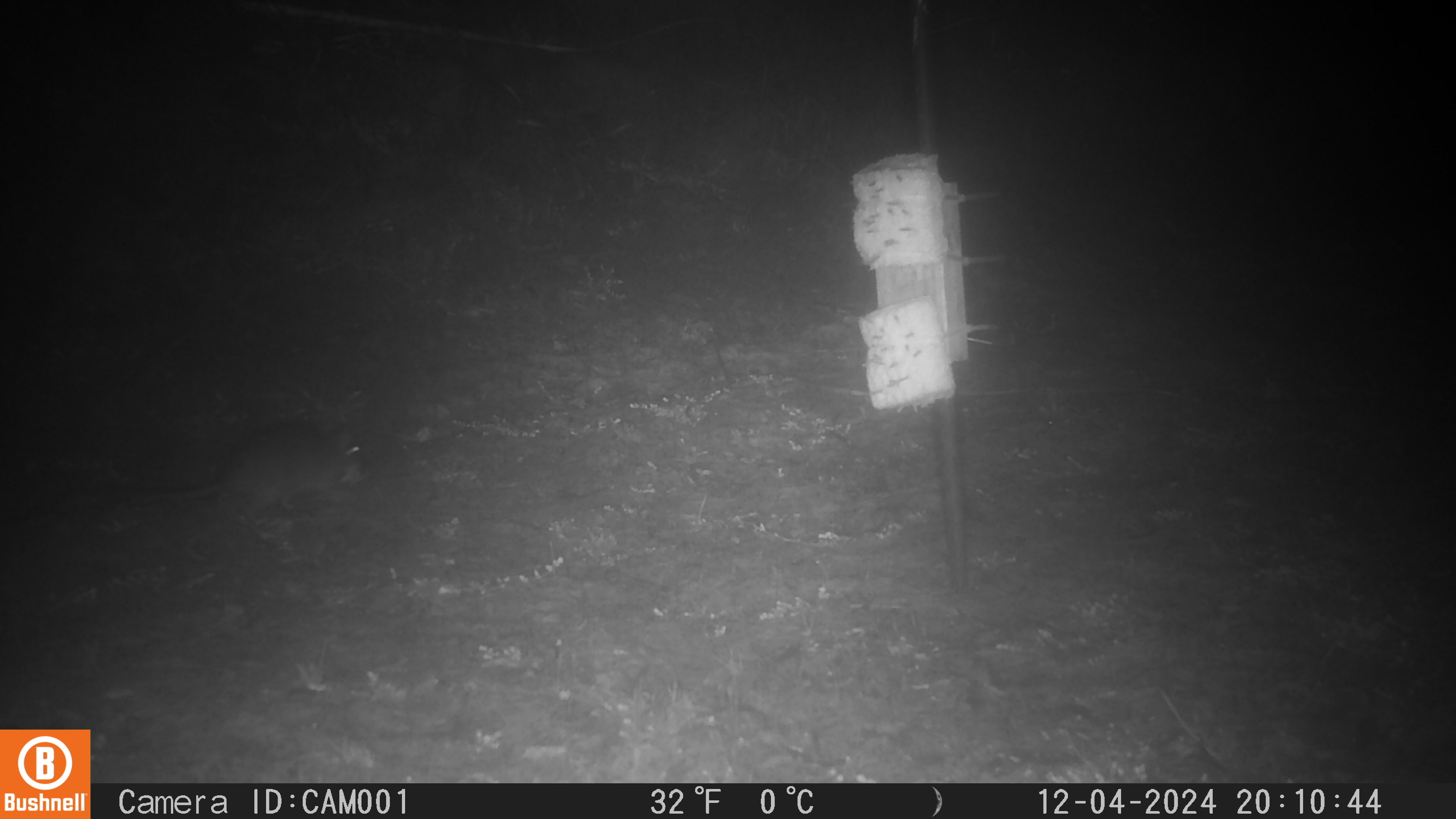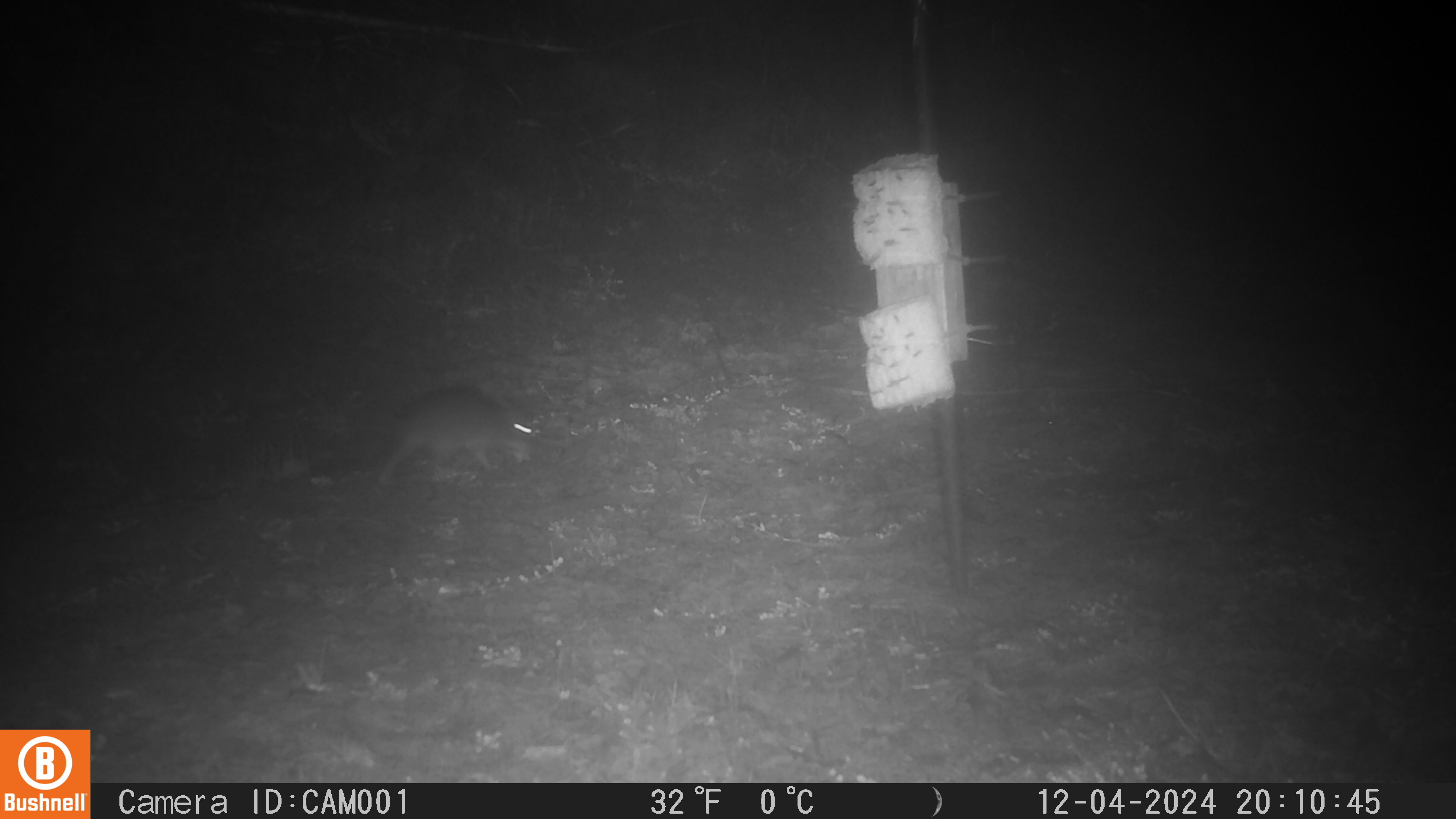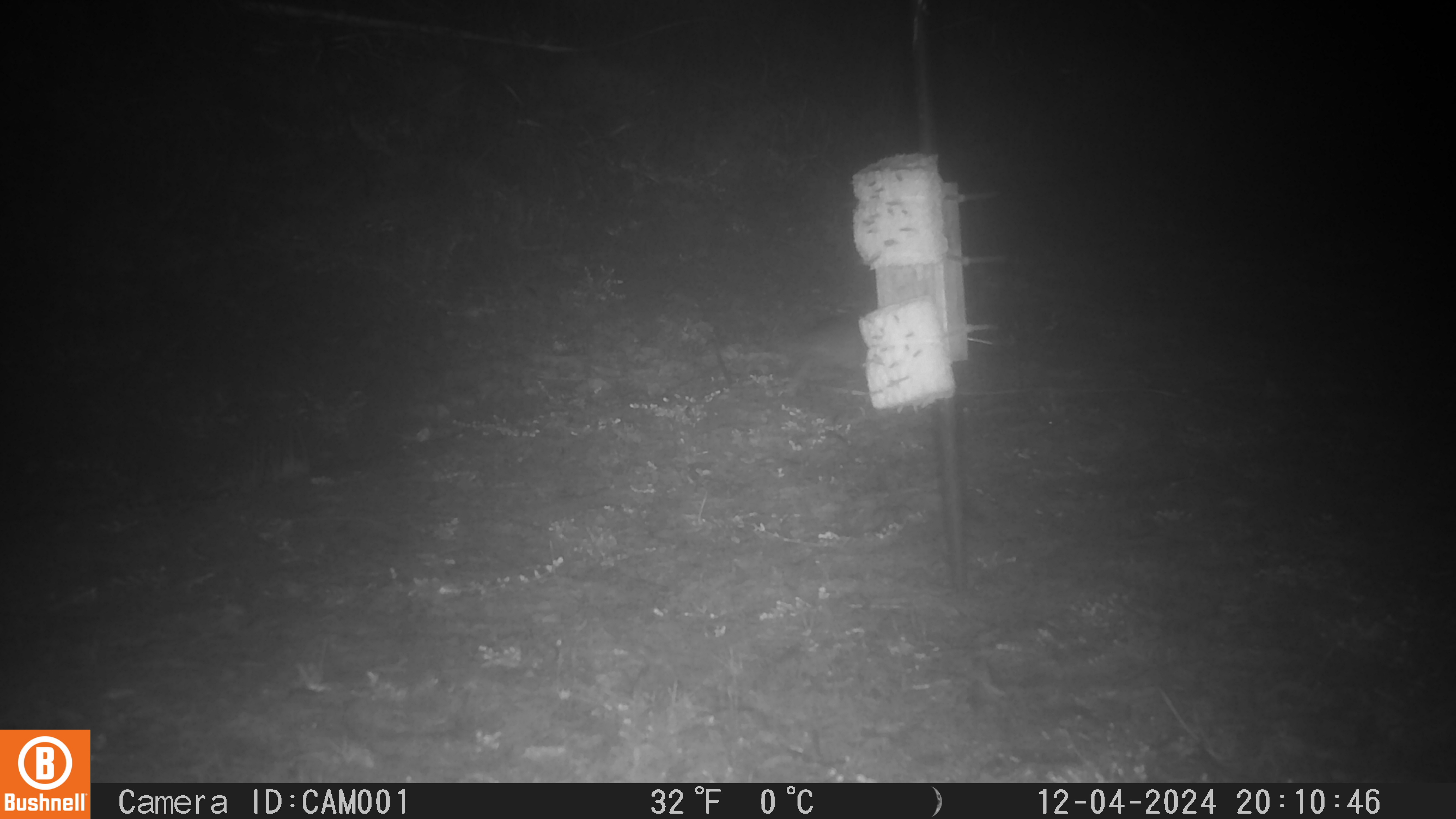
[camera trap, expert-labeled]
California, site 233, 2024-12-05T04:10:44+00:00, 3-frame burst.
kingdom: Animalia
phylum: Chordata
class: Mammalia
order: Rodentia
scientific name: Rodentia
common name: mouse or rat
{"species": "mouse or rat (Rodentia)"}